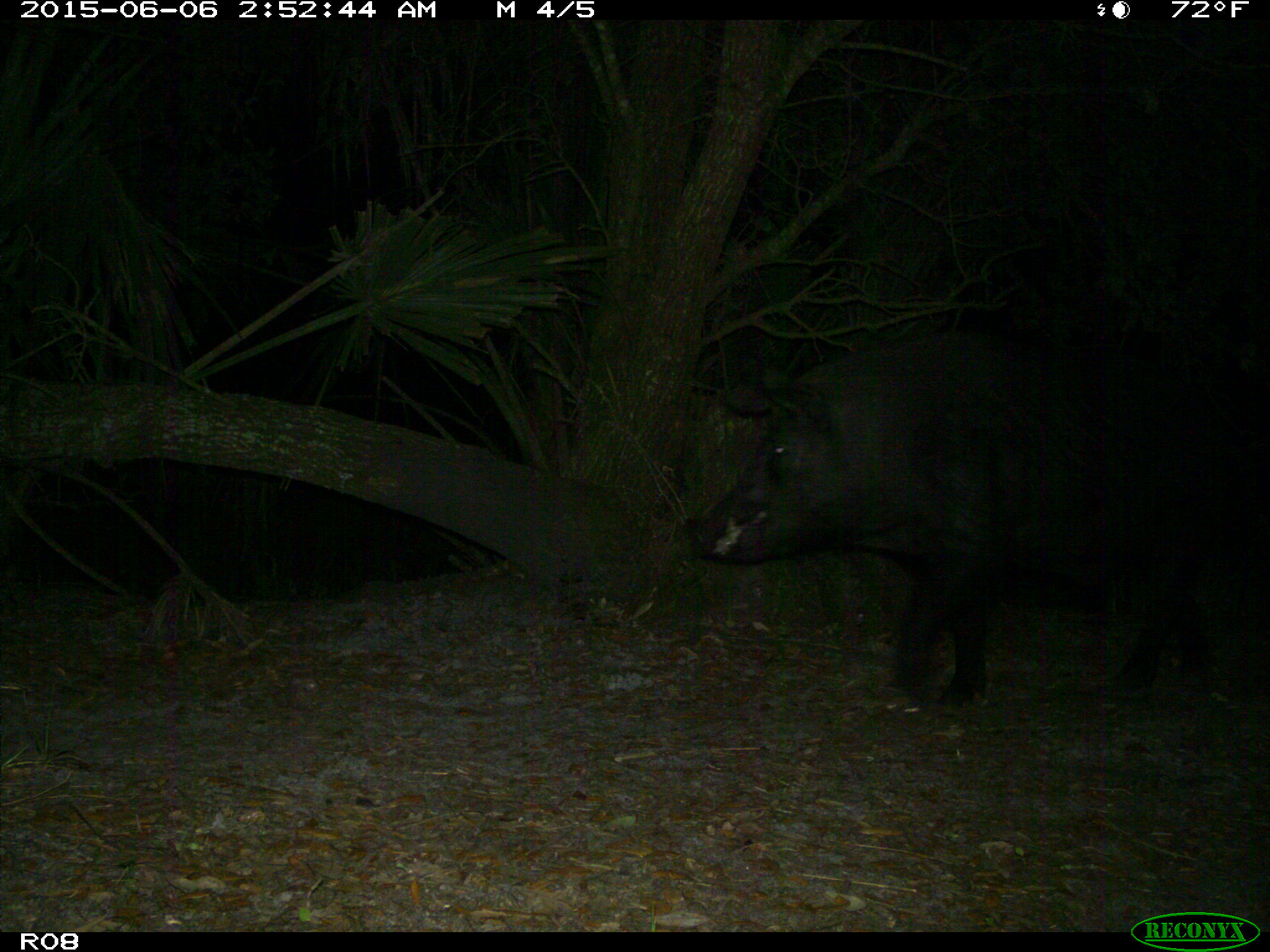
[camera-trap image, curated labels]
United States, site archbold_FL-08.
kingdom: Animalia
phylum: Chordata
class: Mammalia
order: Artiodactyla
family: Suidae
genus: Sus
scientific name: Sus scrofa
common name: wild boar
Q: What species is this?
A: Sus scrofa (wild boar).